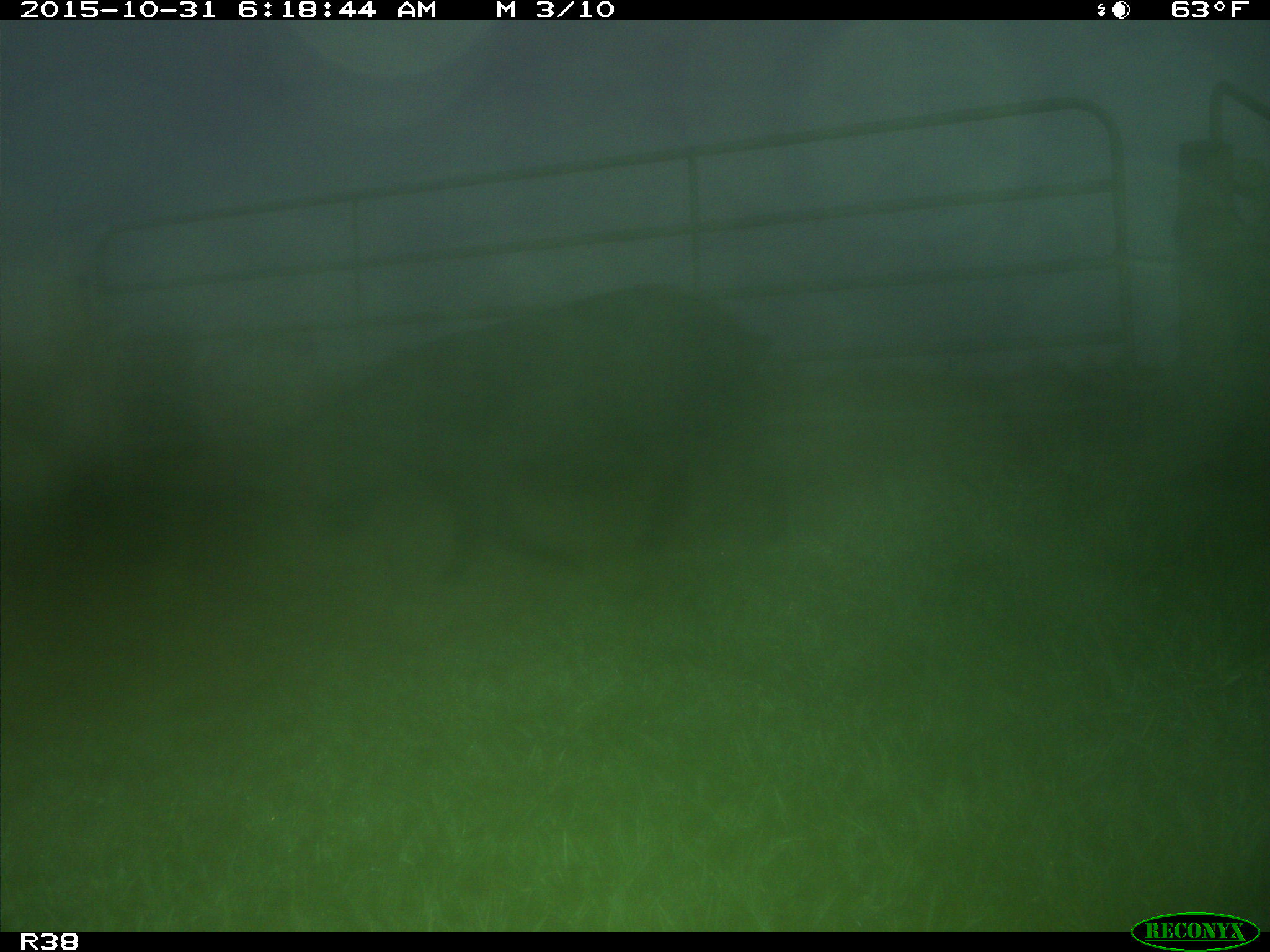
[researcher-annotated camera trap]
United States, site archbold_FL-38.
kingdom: Animalia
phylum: Chordata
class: Mammalia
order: Artiodactyla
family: Suidae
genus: Sus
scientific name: Sus scrofa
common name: wild boar